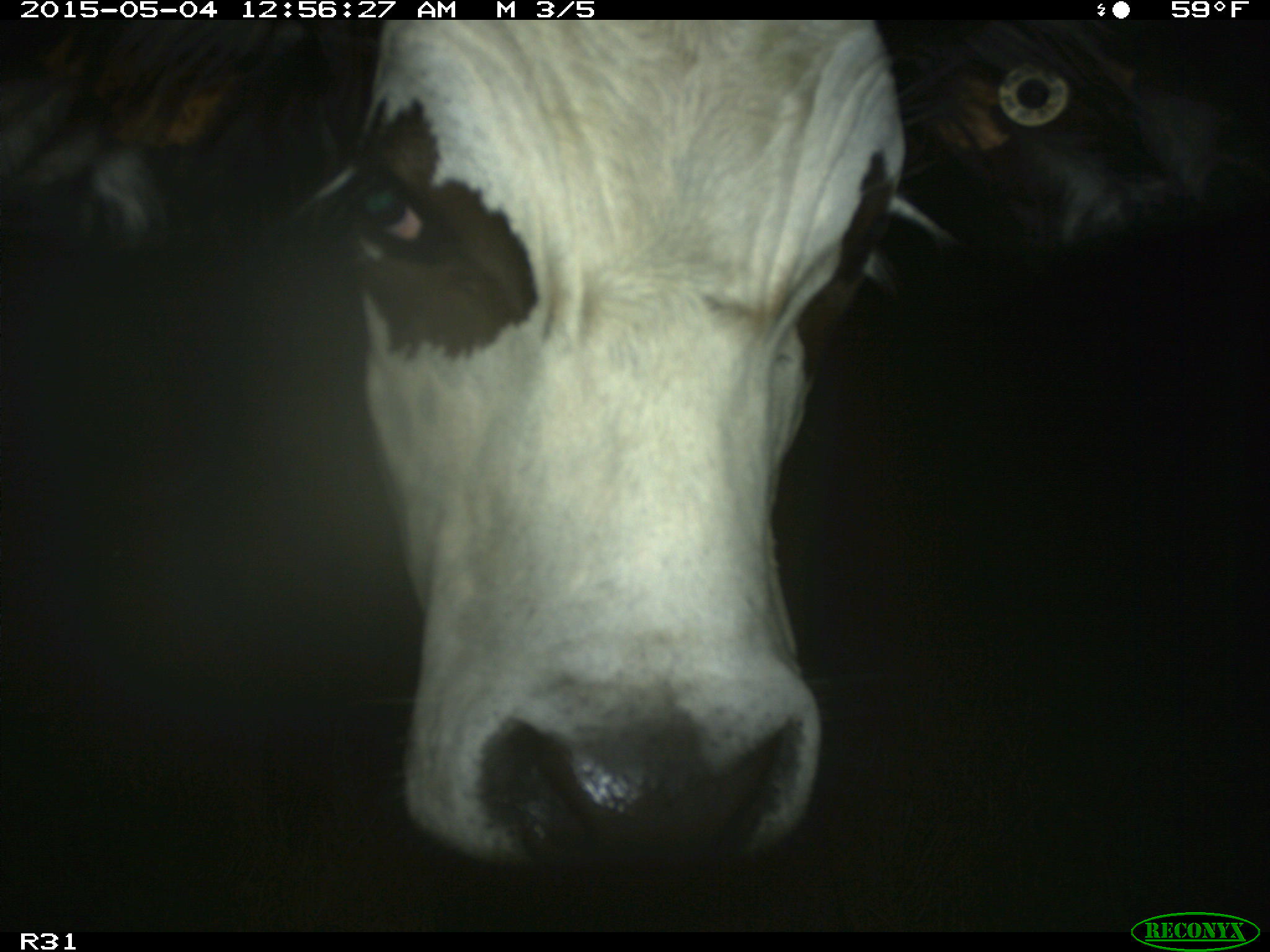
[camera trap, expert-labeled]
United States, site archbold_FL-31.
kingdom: Animalia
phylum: Chordata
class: Mammalia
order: Artiodactyla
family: Bovidae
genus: Bos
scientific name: Bos taurus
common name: domestic cow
Bos taurus (domestic cow).